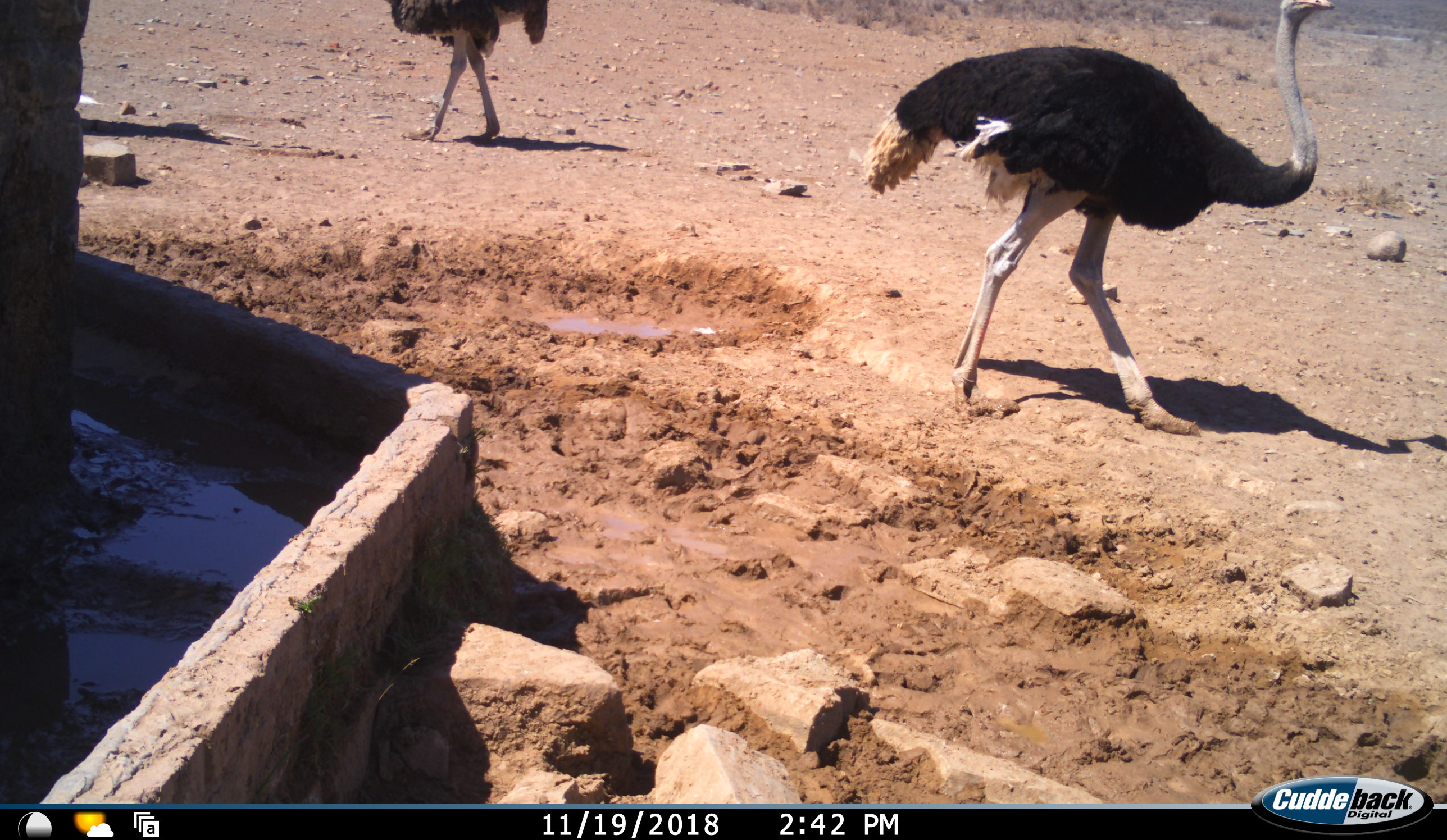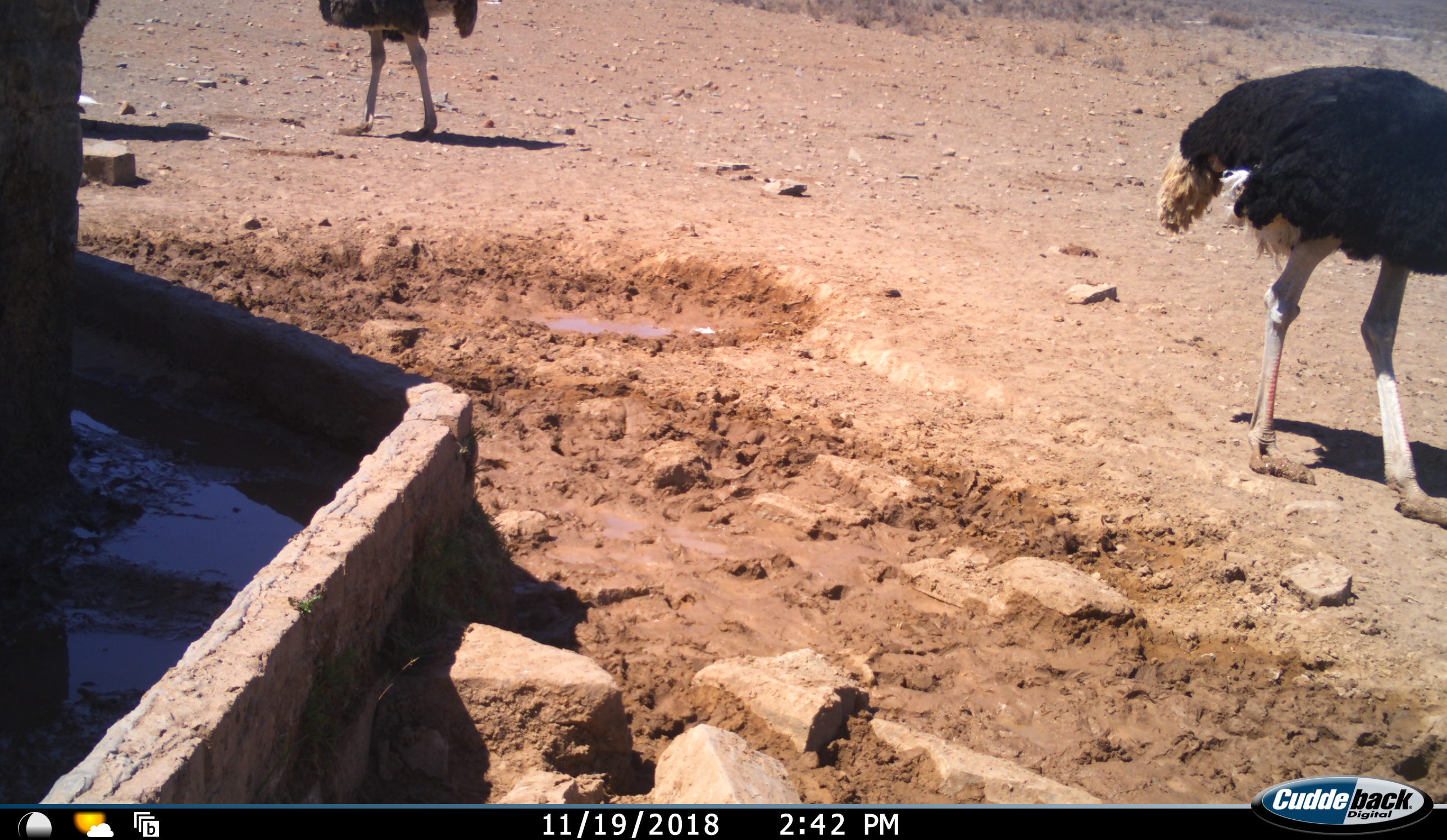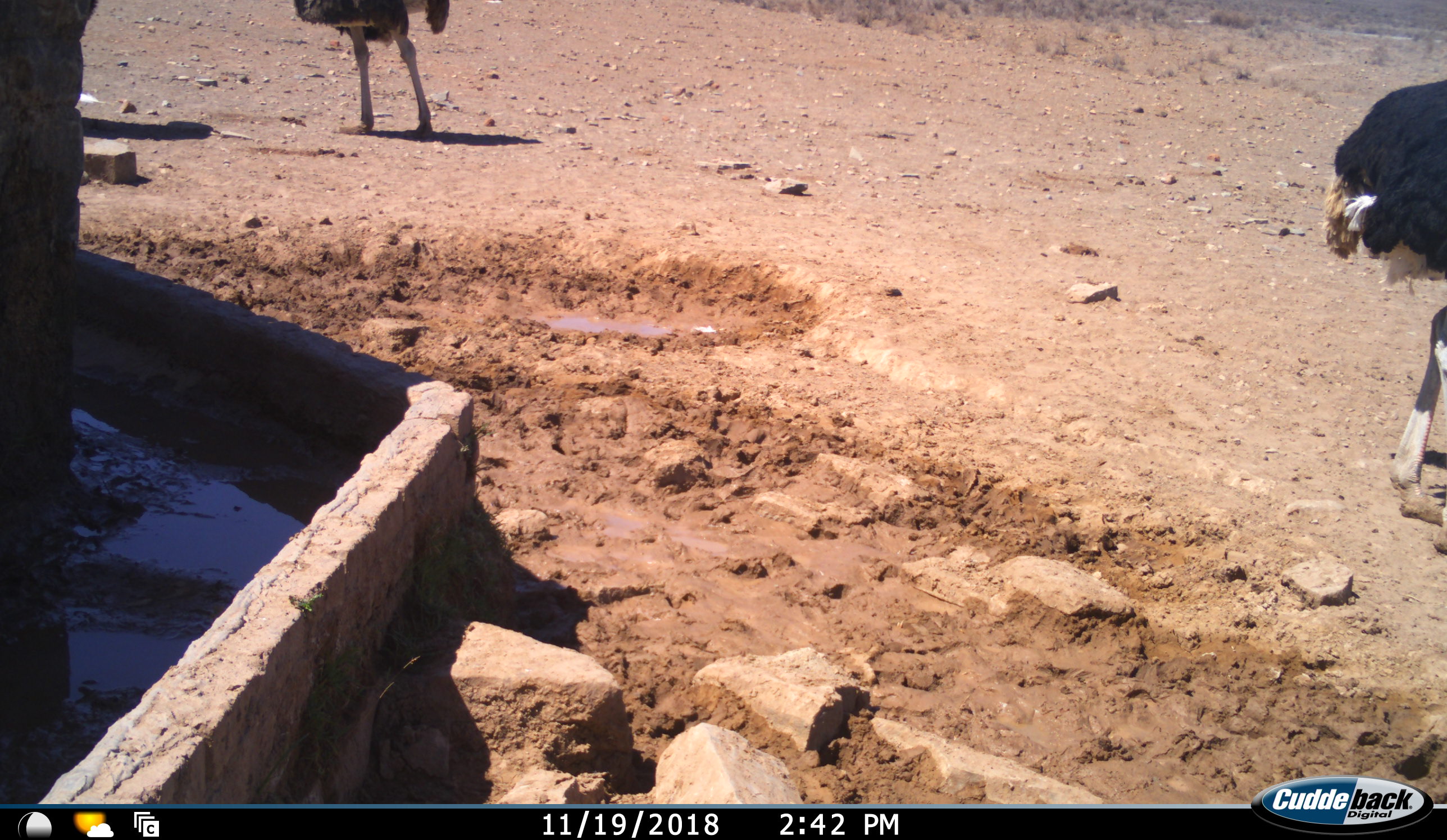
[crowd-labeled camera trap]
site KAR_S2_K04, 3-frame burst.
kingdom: Animalia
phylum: Chordata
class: Aves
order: Struthioniformes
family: Struthionidae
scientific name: Struthionidae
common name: ostrich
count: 2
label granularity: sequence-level